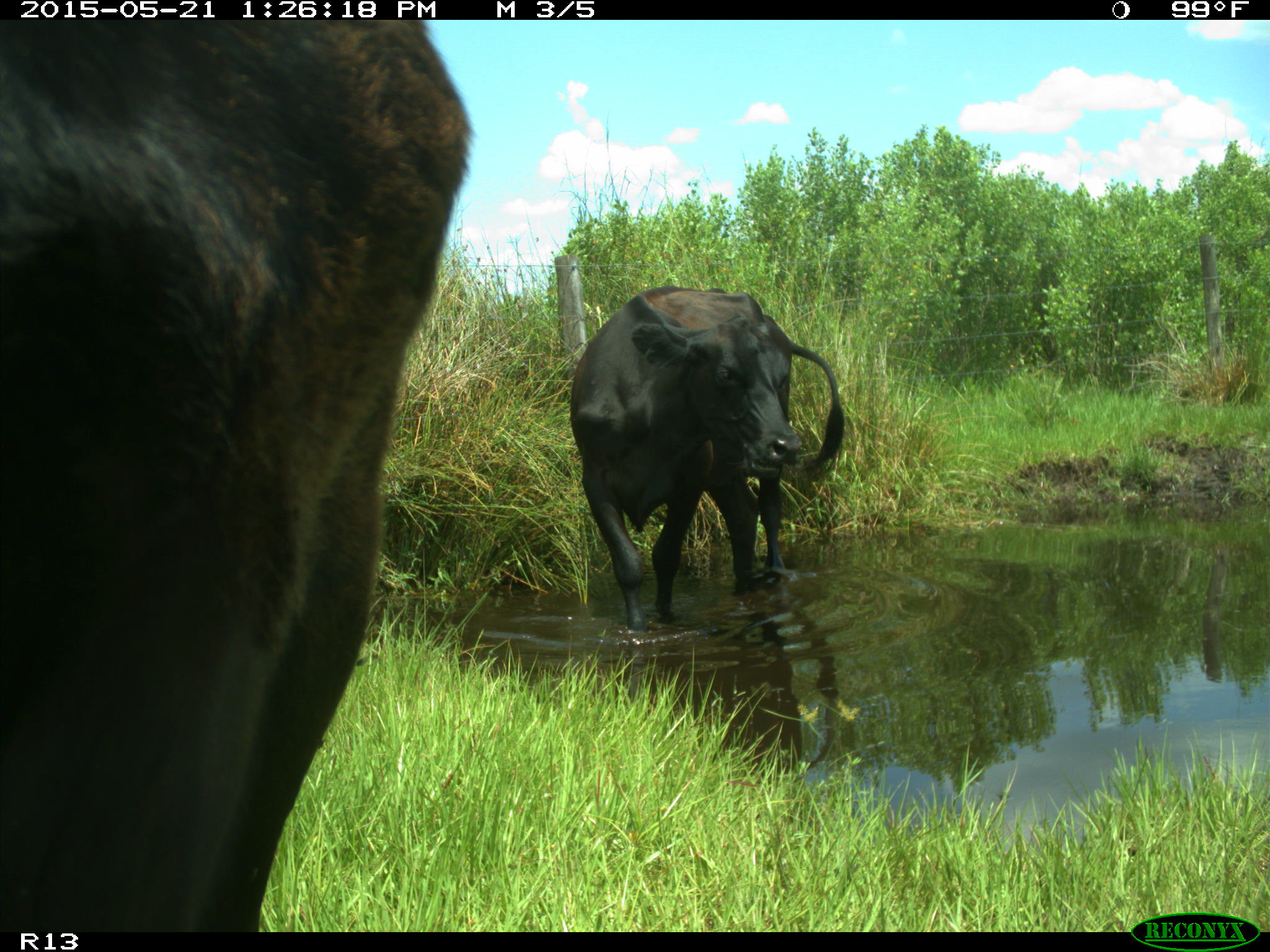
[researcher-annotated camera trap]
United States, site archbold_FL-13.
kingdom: Animalia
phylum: Chordata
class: Mammalia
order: Artiodactyla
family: Bovidae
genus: Bos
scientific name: Bos taurus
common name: domestic cow